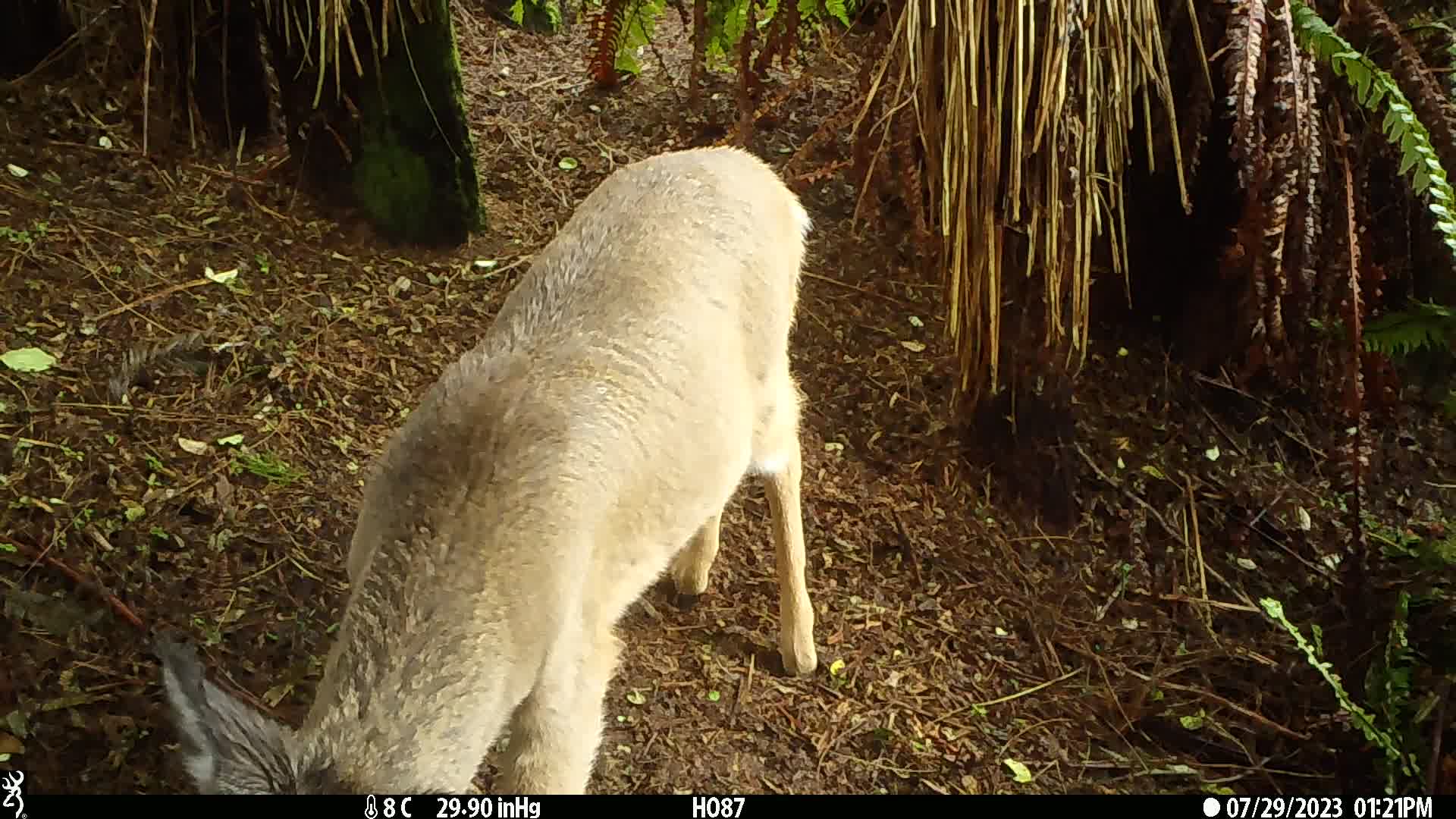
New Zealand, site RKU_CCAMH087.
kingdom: Animalia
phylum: Chordata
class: Mammalia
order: Artiodactyla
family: Cervidae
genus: Odocoileus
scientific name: Odocoileus virginianus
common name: white-tailed deer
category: white tailed deer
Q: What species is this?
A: White tailed deer (white-tailed deer) (Odocoileus virginianus).